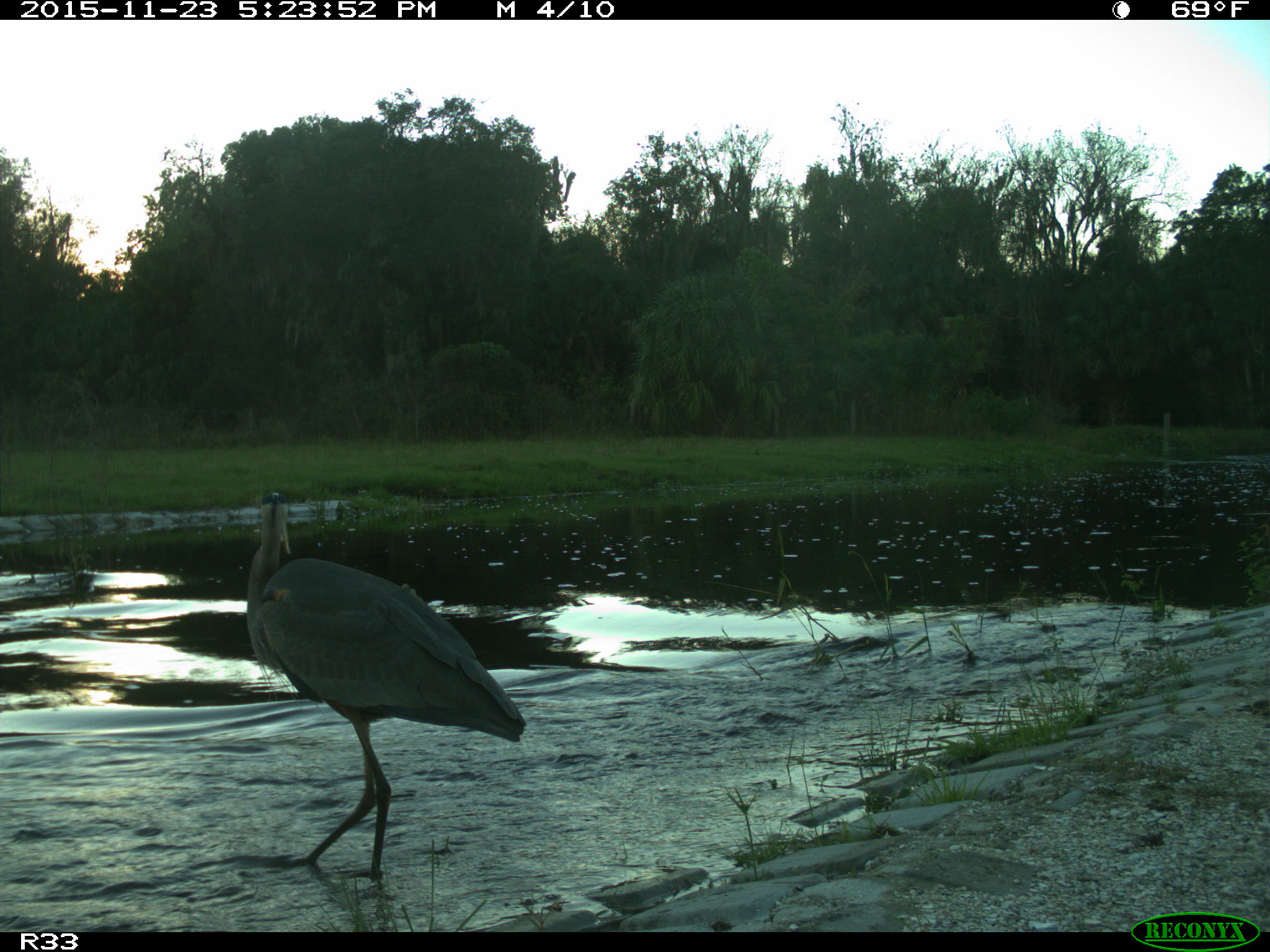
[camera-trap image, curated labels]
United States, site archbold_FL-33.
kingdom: Animalia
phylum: Chordata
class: Aves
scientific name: Aves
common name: birds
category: unidentified bird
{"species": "unidentified bird (birds) (Aves)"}